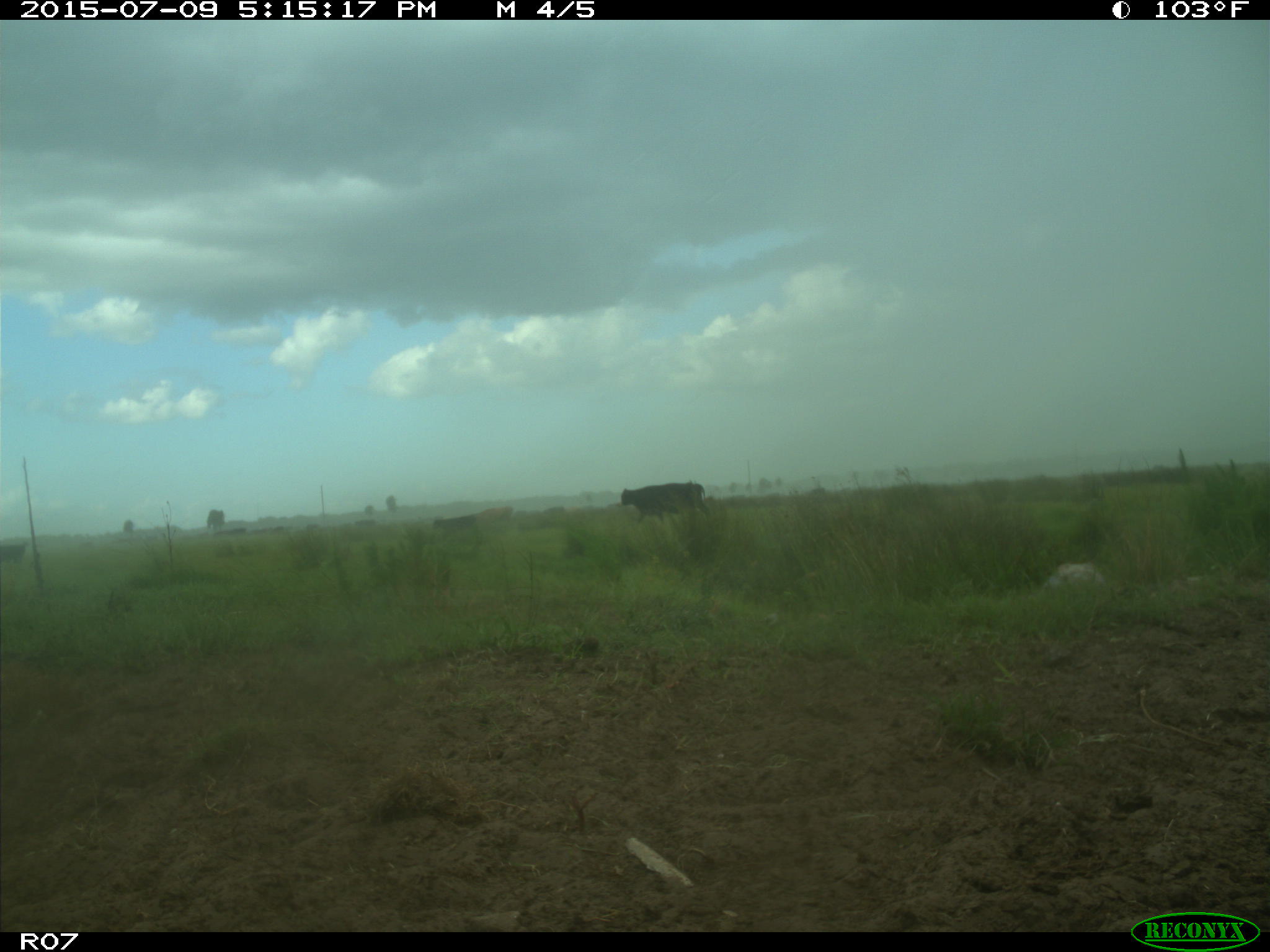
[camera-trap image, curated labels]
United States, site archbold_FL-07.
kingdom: Animalia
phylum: Chordata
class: Mammalia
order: Artiodactyla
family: Bovidae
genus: Bos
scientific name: Bos taurus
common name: domestic cow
Bos taurus (domestic cow).